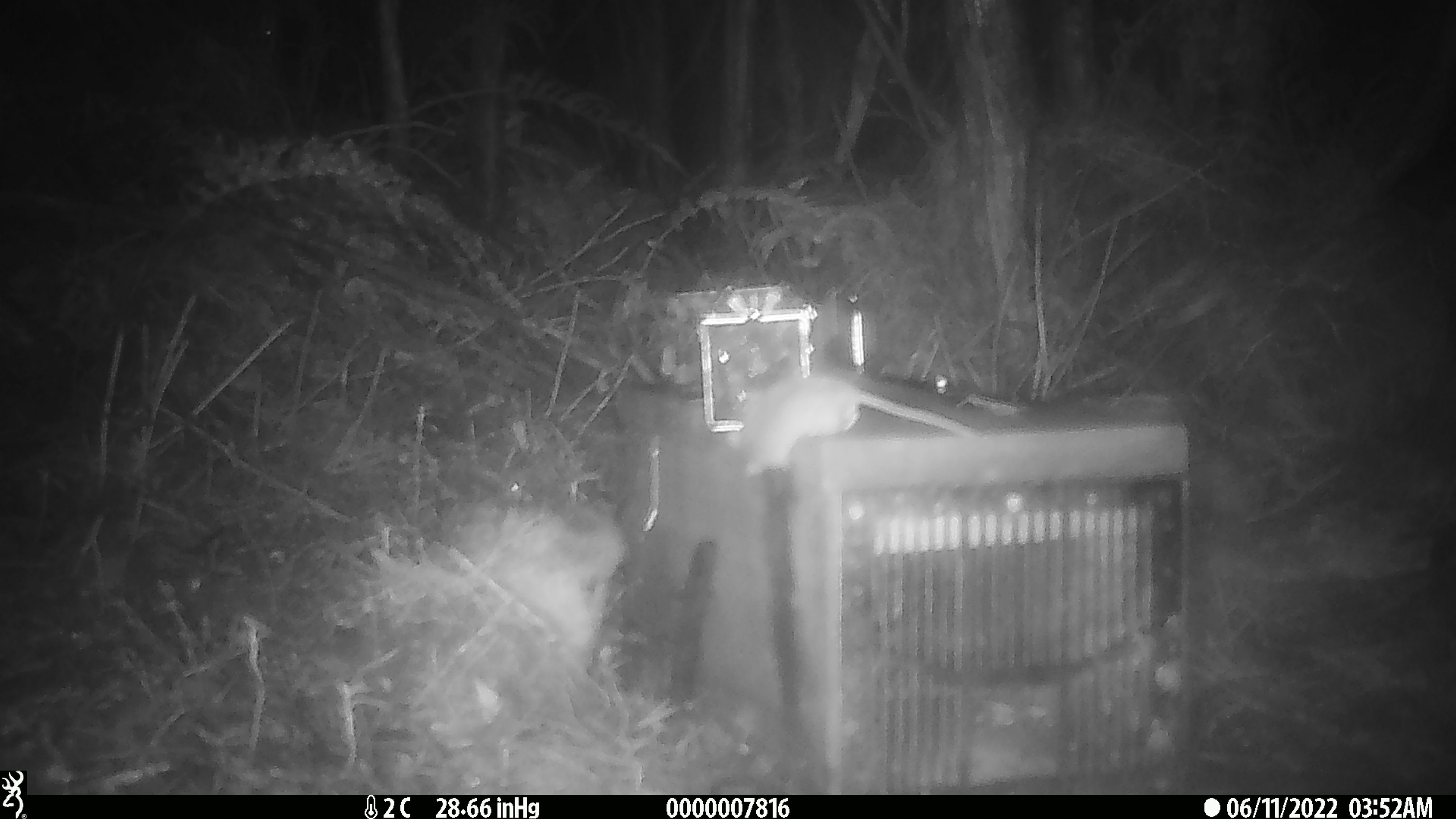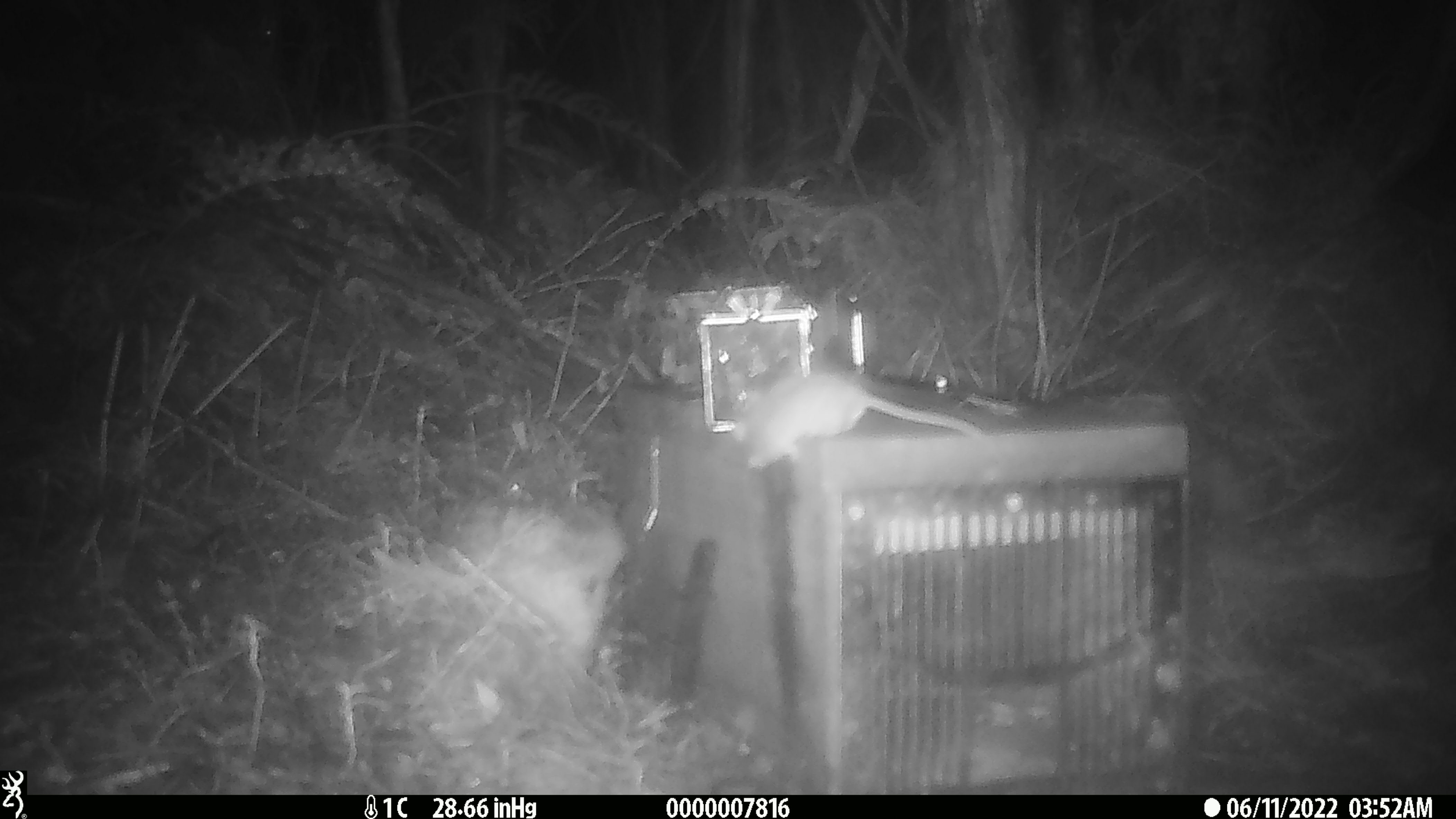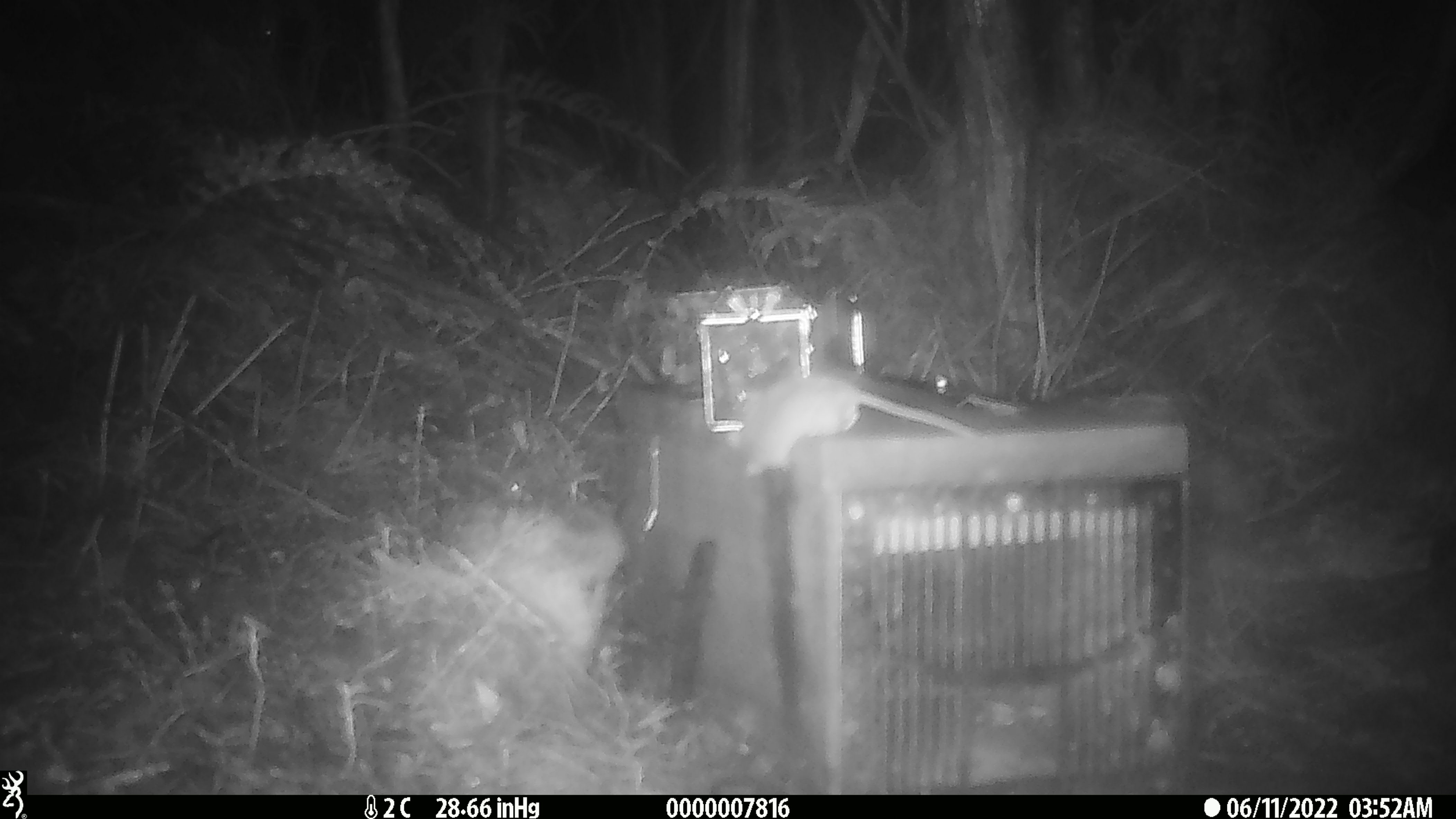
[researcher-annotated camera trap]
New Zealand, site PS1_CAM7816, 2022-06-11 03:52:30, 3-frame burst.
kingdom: Animalia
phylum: Chordata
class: Mammalia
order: Rodentia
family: Muridae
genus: Mus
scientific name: Mus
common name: mouse